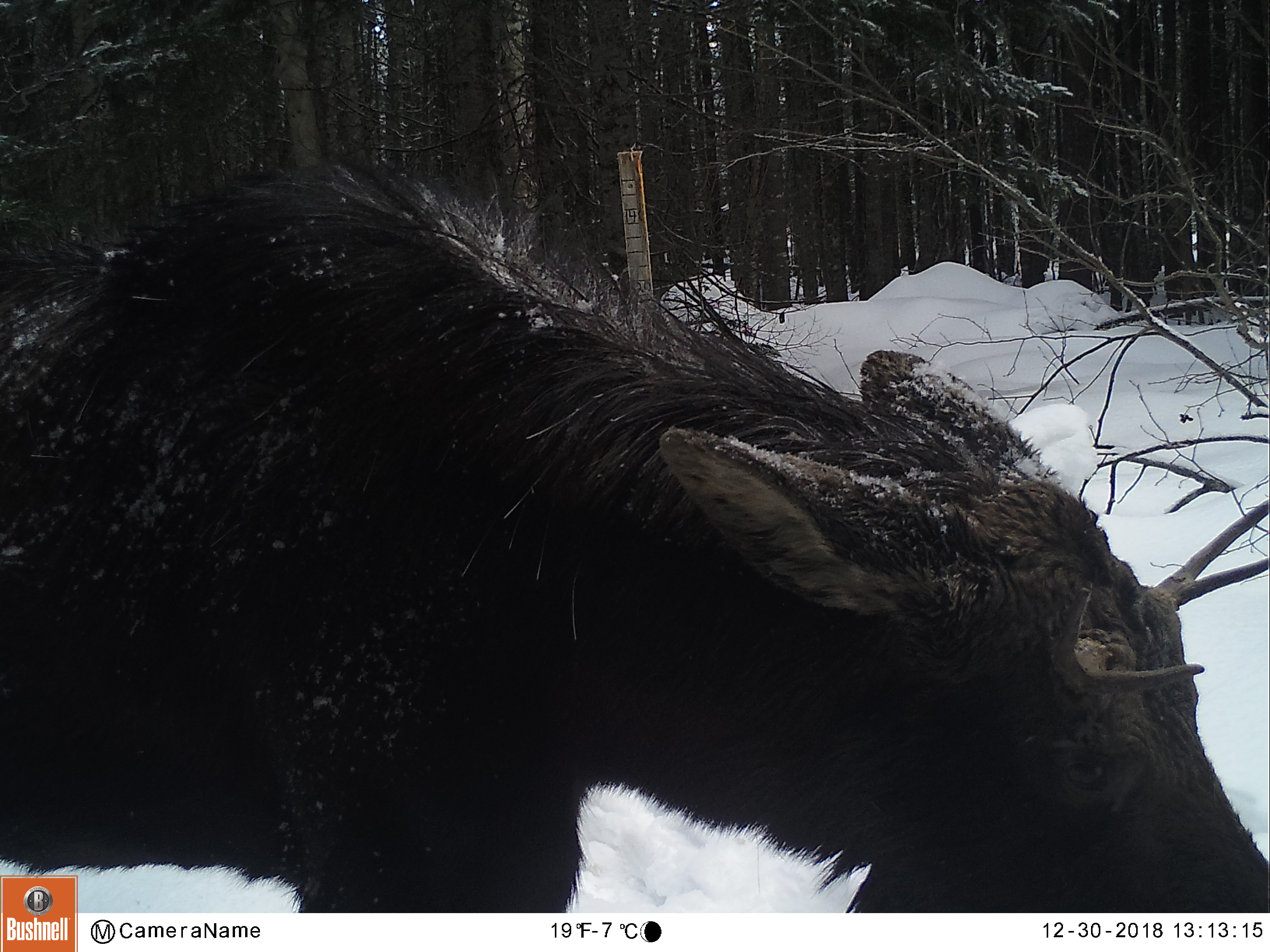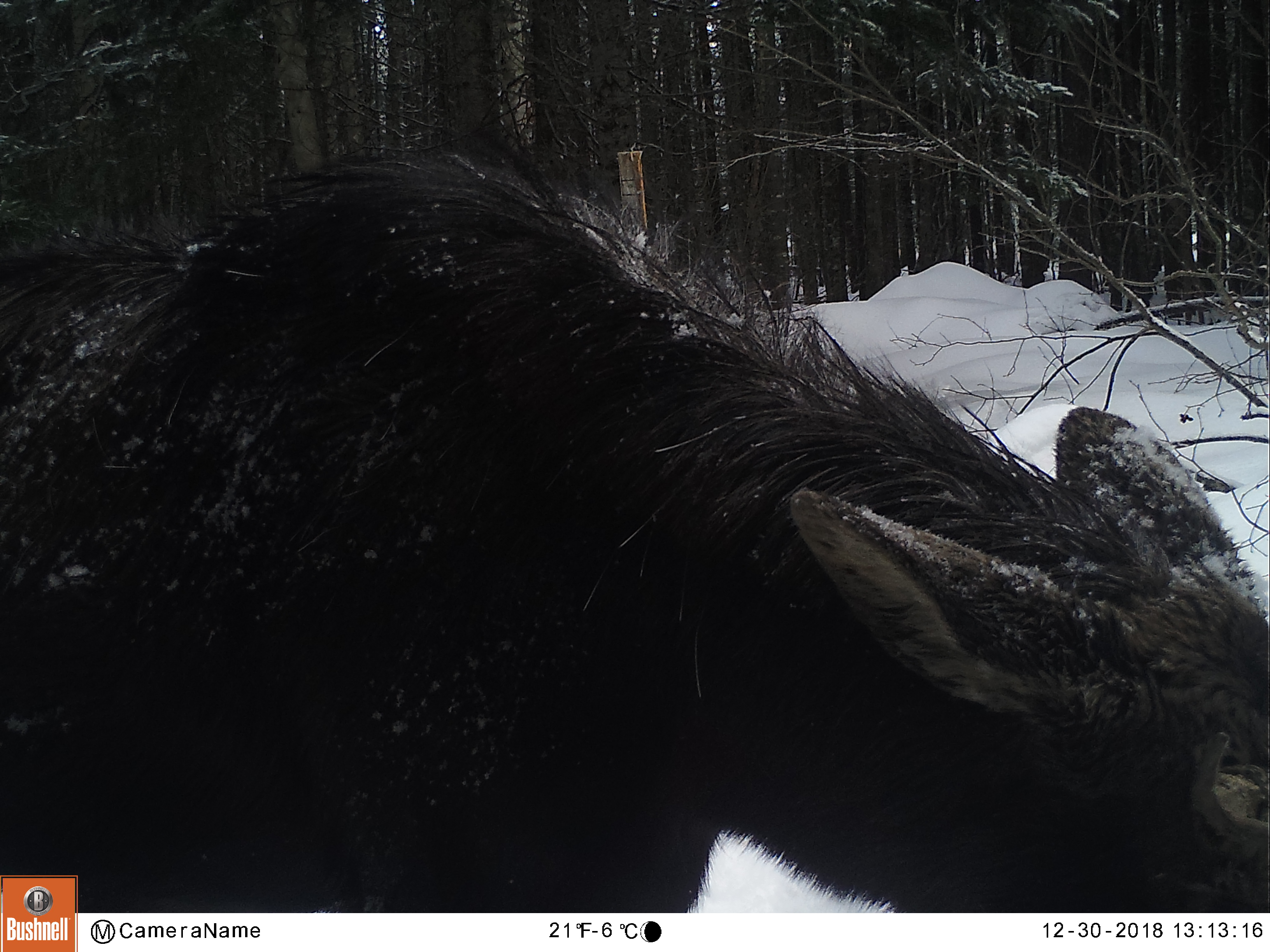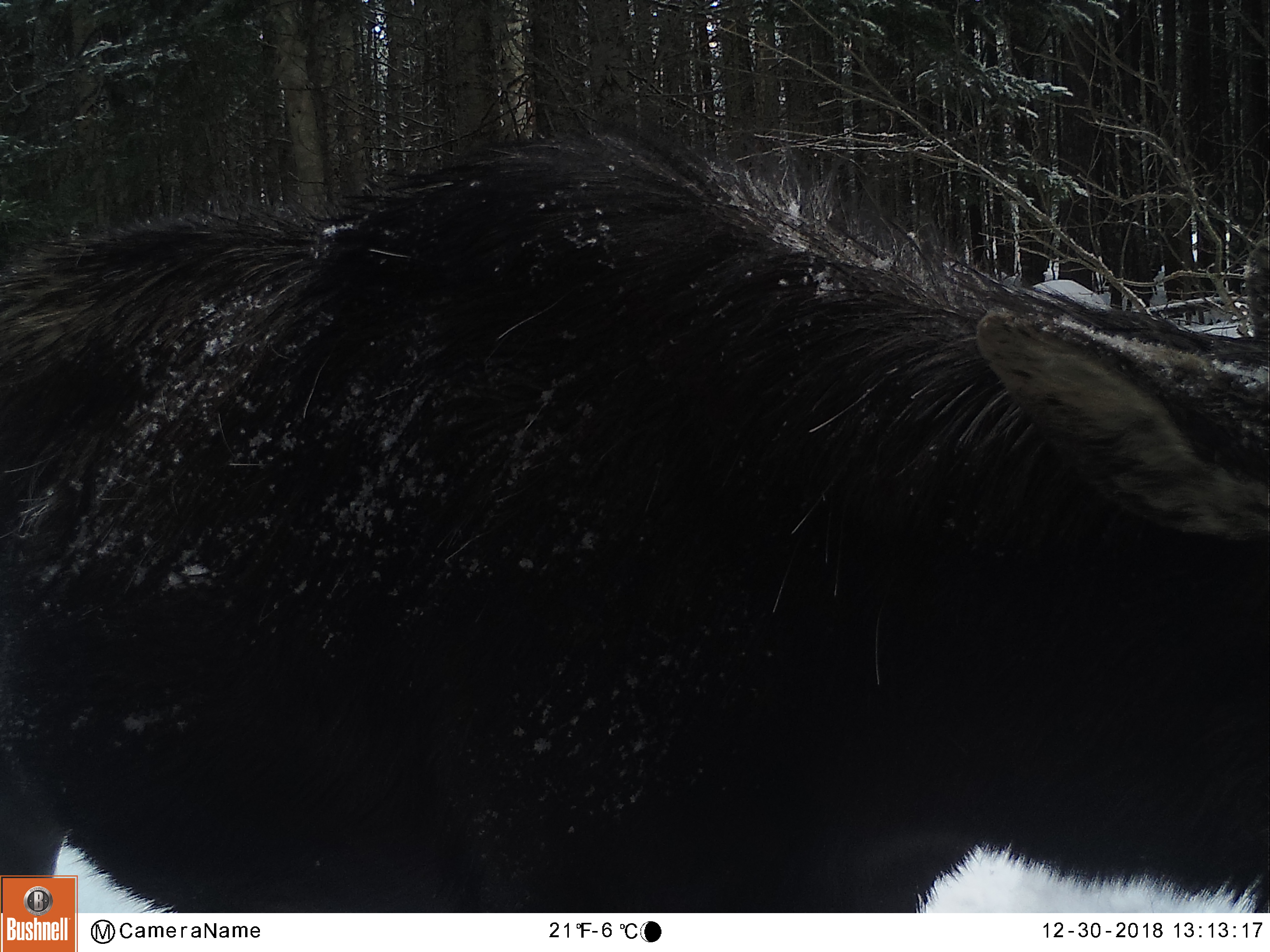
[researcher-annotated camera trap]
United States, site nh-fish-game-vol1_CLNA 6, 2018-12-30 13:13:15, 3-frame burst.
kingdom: Animalia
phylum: Chordata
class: Mammalia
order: Artiodactyla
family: Cervidae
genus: Alces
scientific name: Alces alces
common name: moose